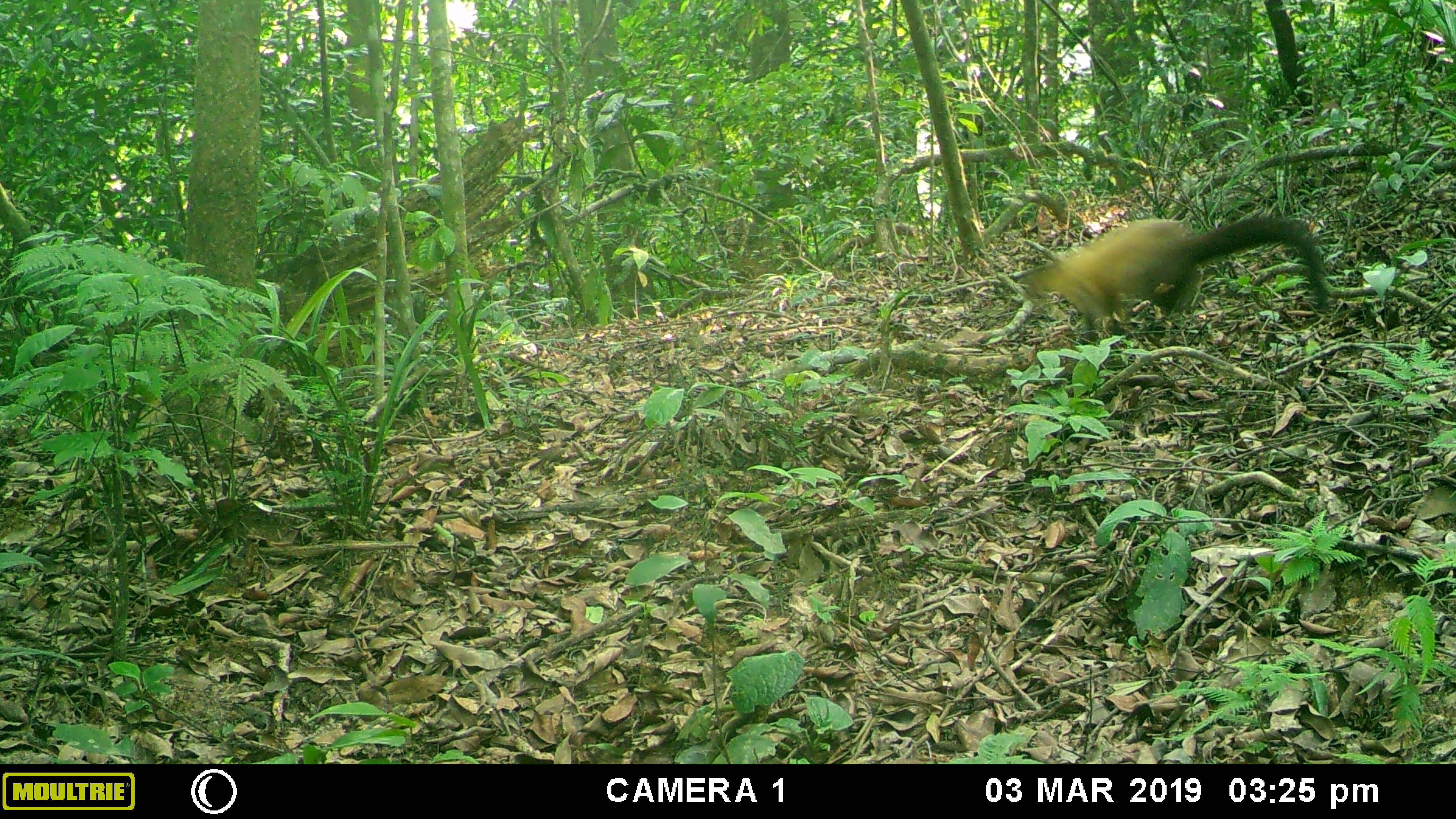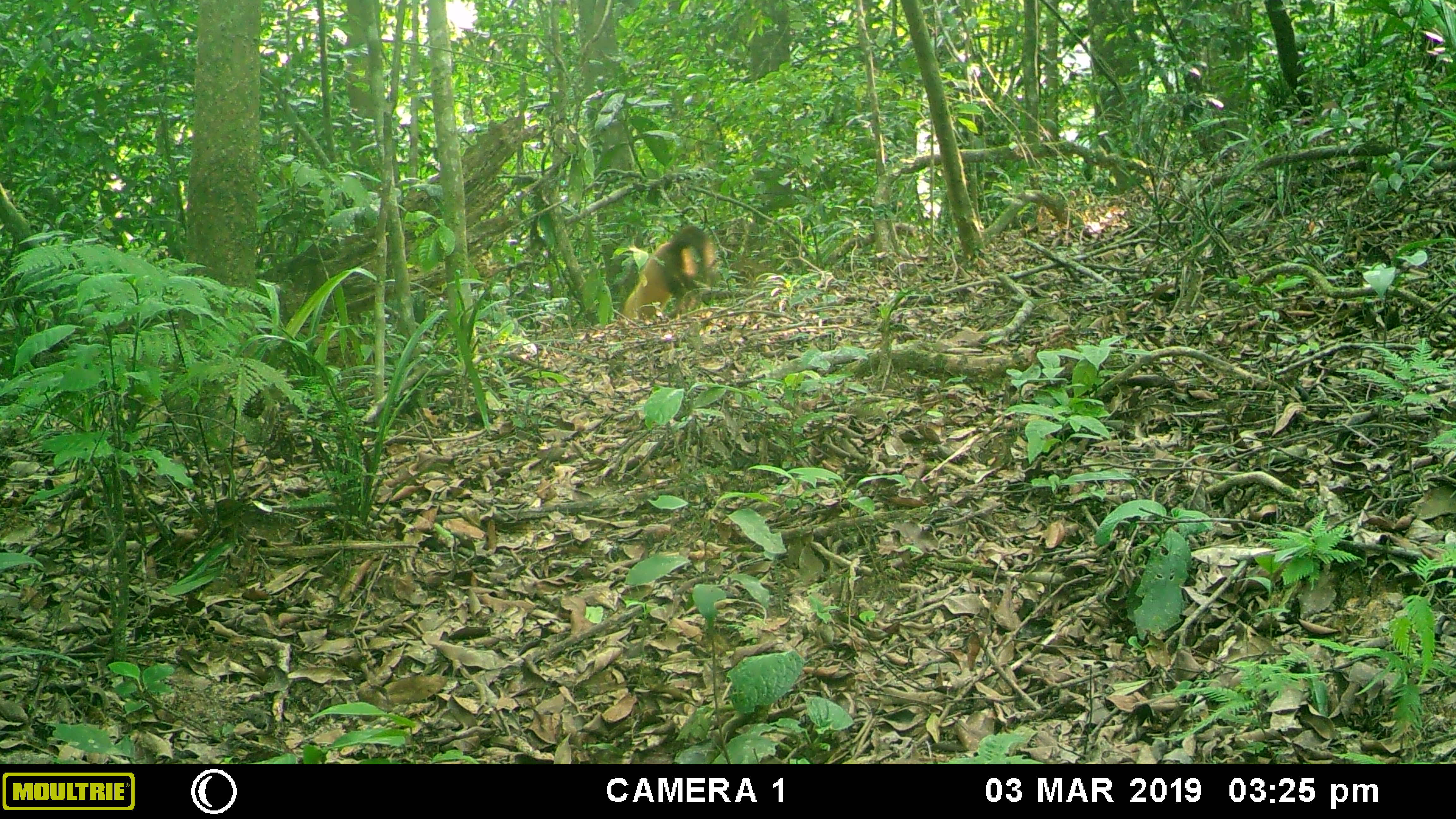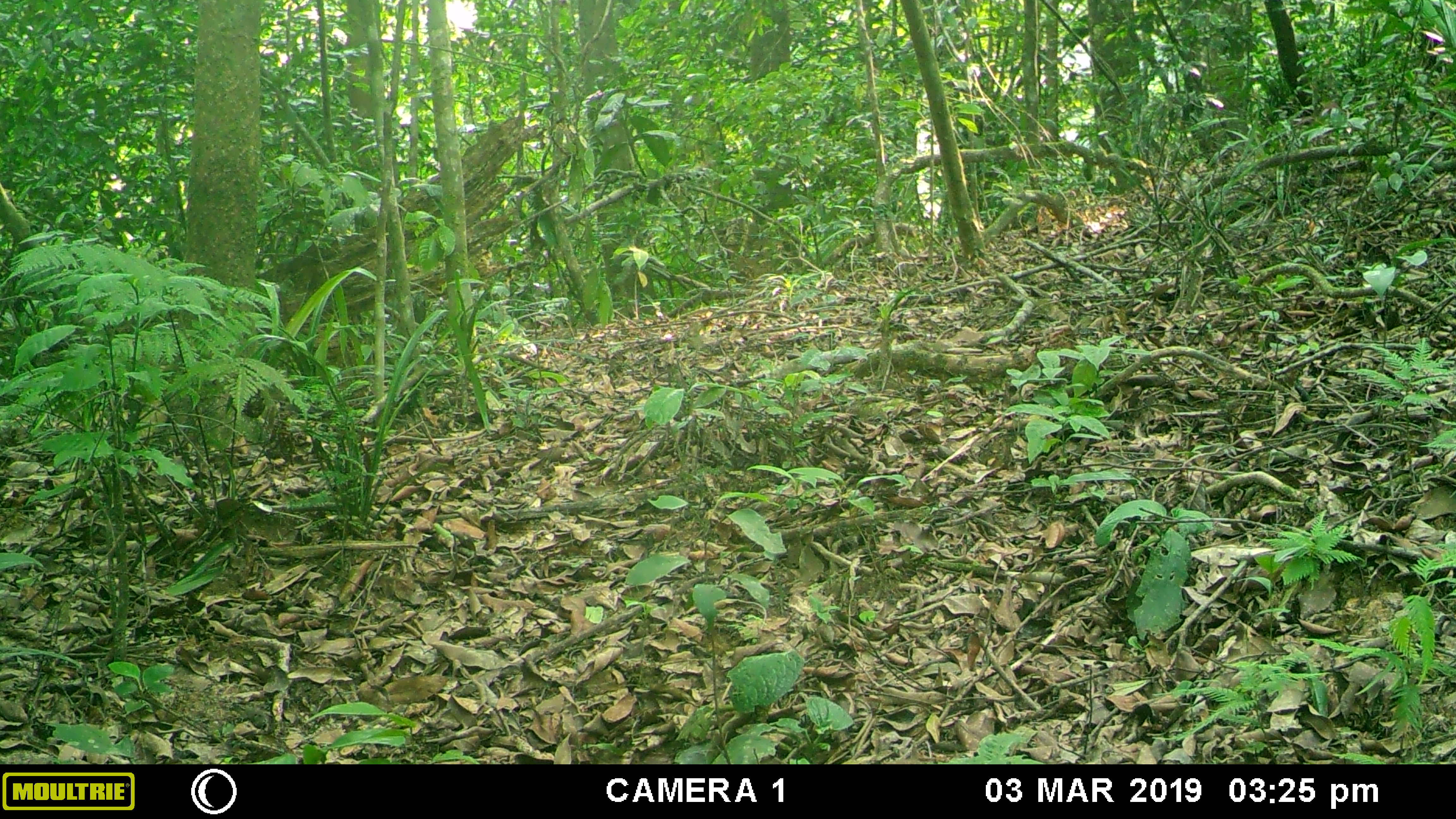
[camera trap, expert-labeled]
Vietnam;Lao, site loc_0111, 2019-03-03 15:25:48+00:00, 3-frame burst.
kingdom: Animalia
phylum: Chordata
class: Mammalia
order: Carnivora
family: Mustelidae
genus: Martes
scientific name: Martes flavigula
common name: yellow-throated marten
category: yellow throated marten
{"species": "yellow throated marten (yellow-throated marten) (Martes flavigula)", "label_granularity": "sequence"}